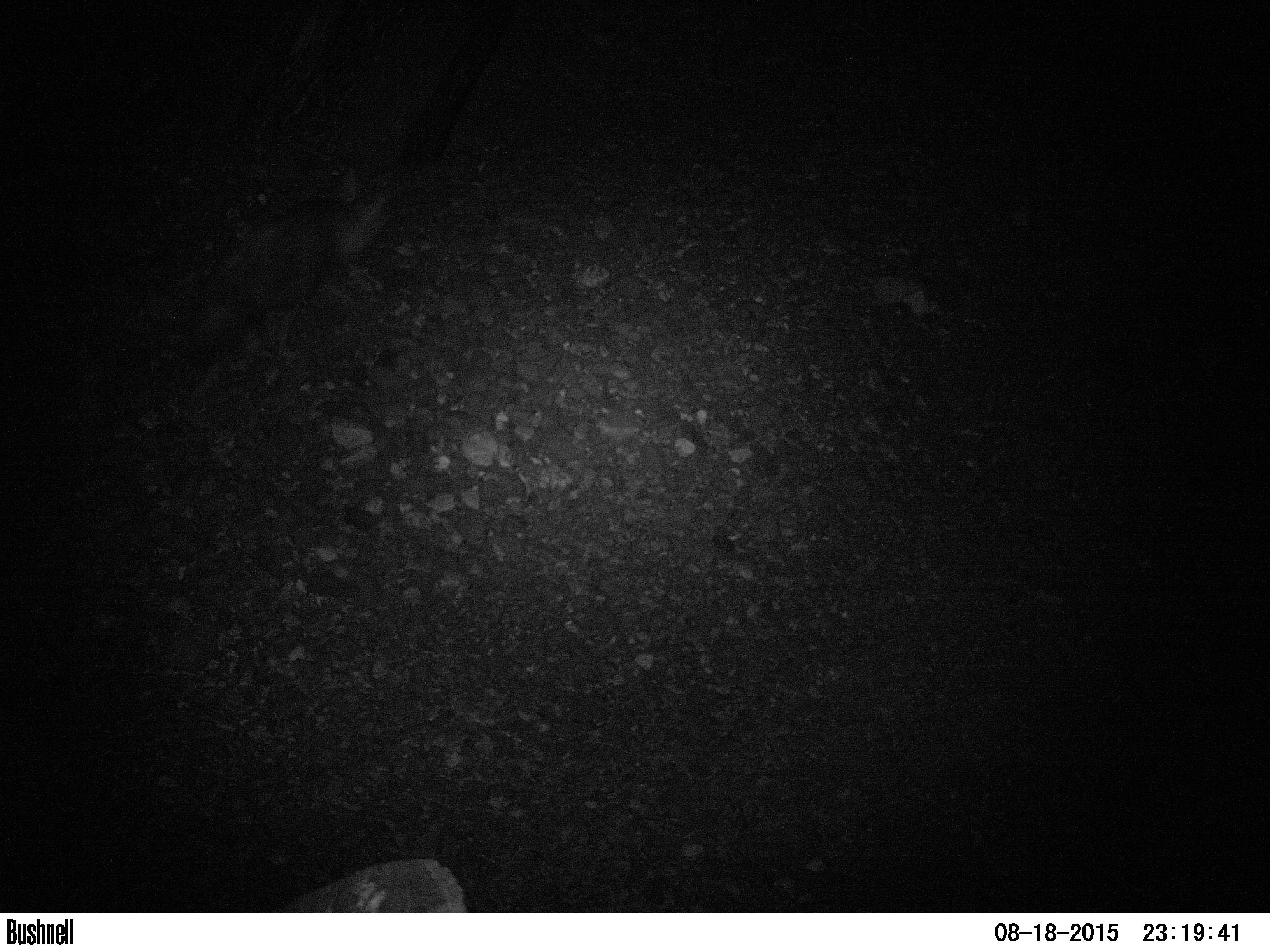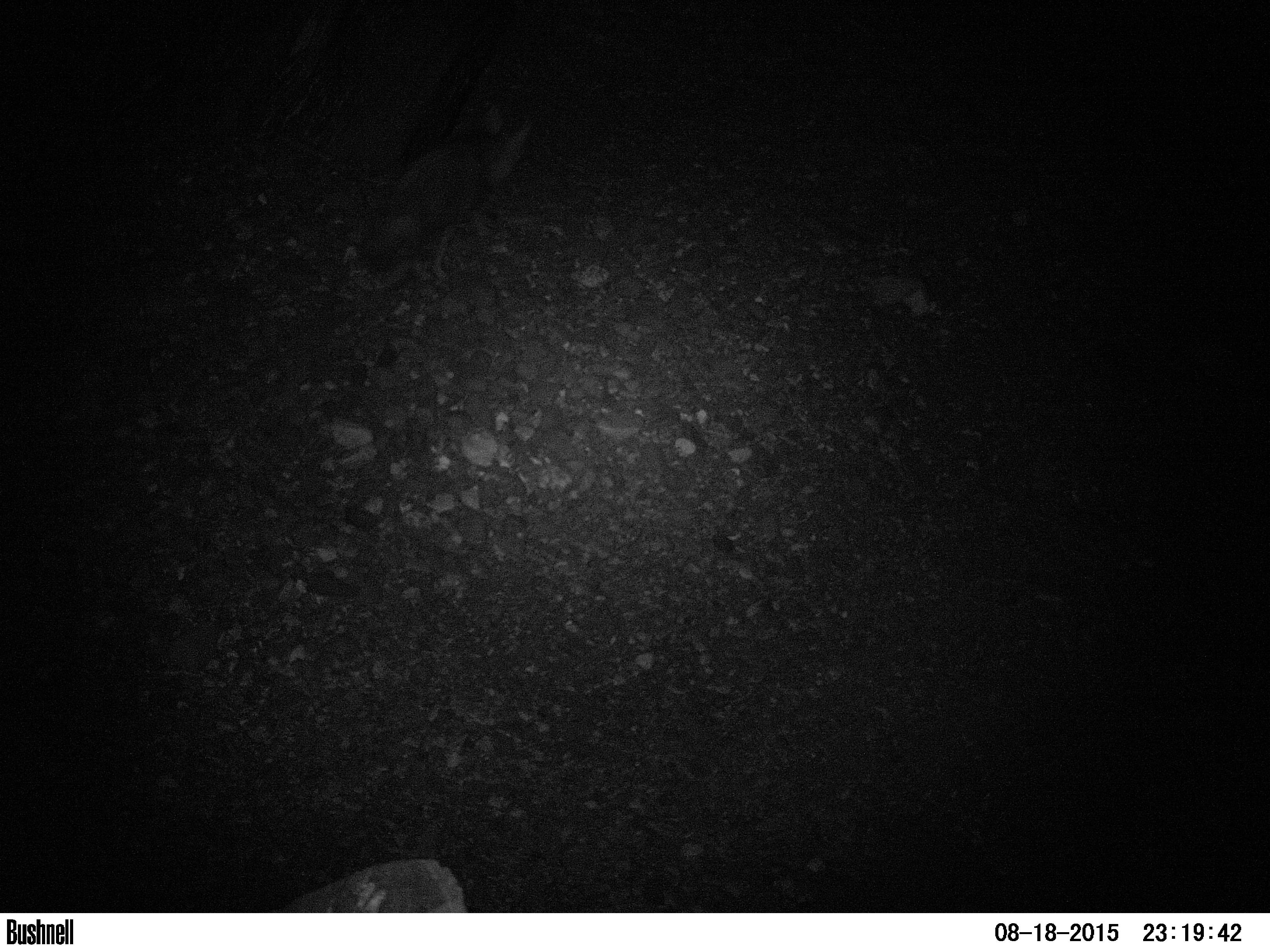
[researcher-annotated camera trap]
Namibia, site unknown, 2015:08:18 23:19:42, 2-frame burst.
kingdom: Animalia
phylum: Chordata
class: Mammalia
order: Carnivora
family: Hyaenidae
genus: Parahyaena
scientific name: Parahyaena brunnea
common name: brown hyena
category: hyaena brunnea